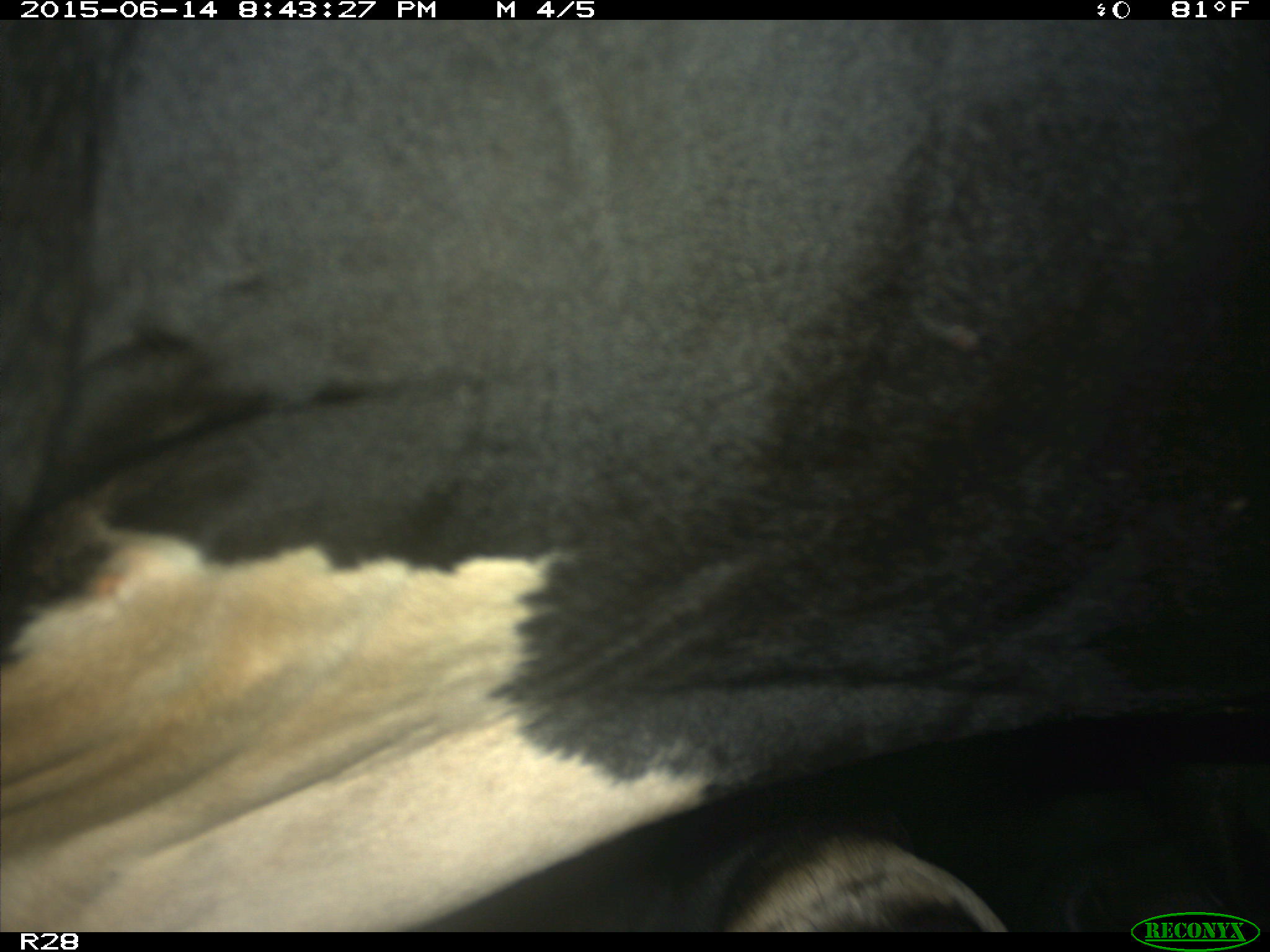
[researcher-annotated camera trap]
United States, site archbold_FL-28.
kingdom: Animalia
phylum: Chordata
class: Mammalia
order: Artiodactyla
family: Bovidae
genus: Bos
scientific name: Bos taurus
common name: domestic cow